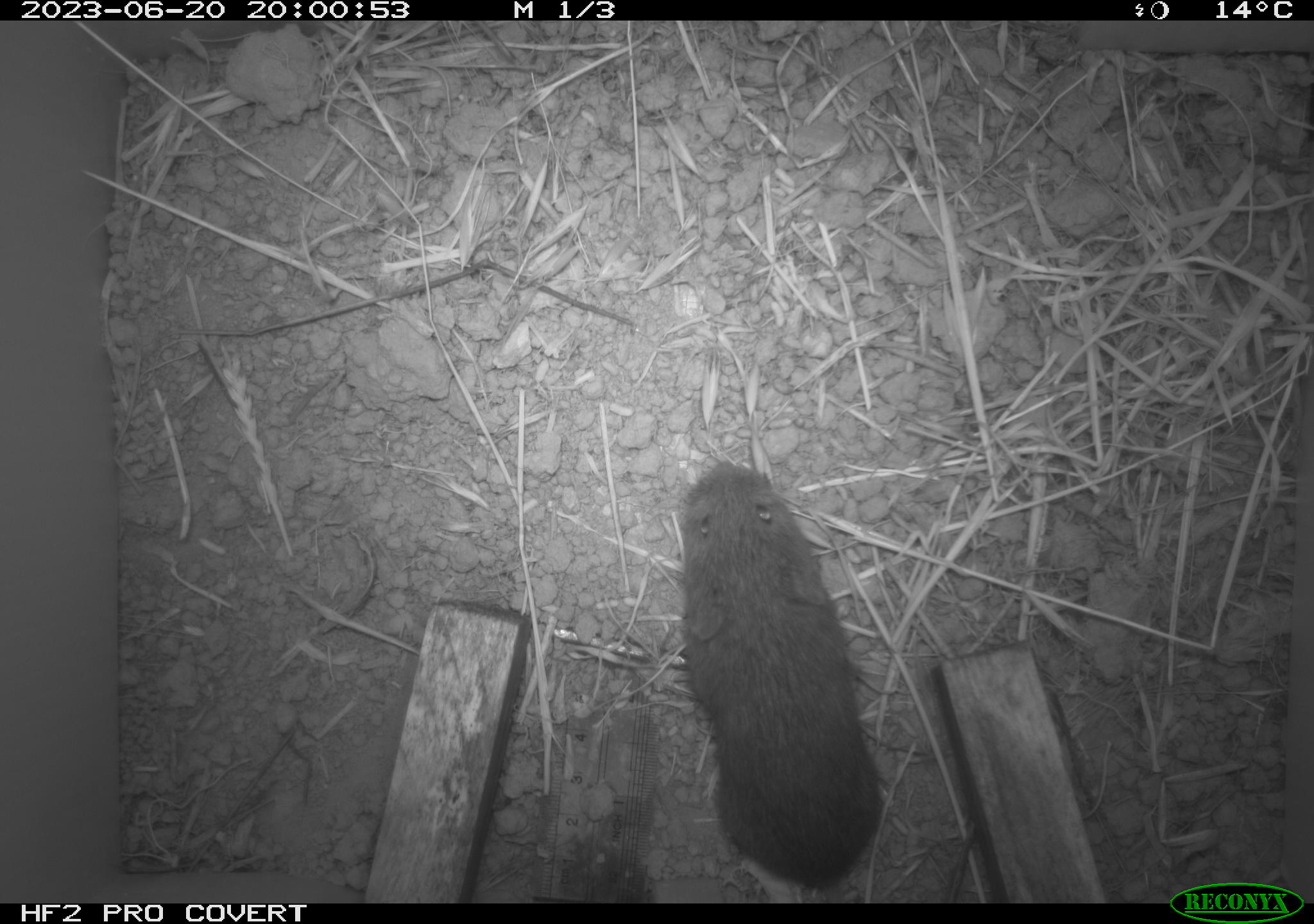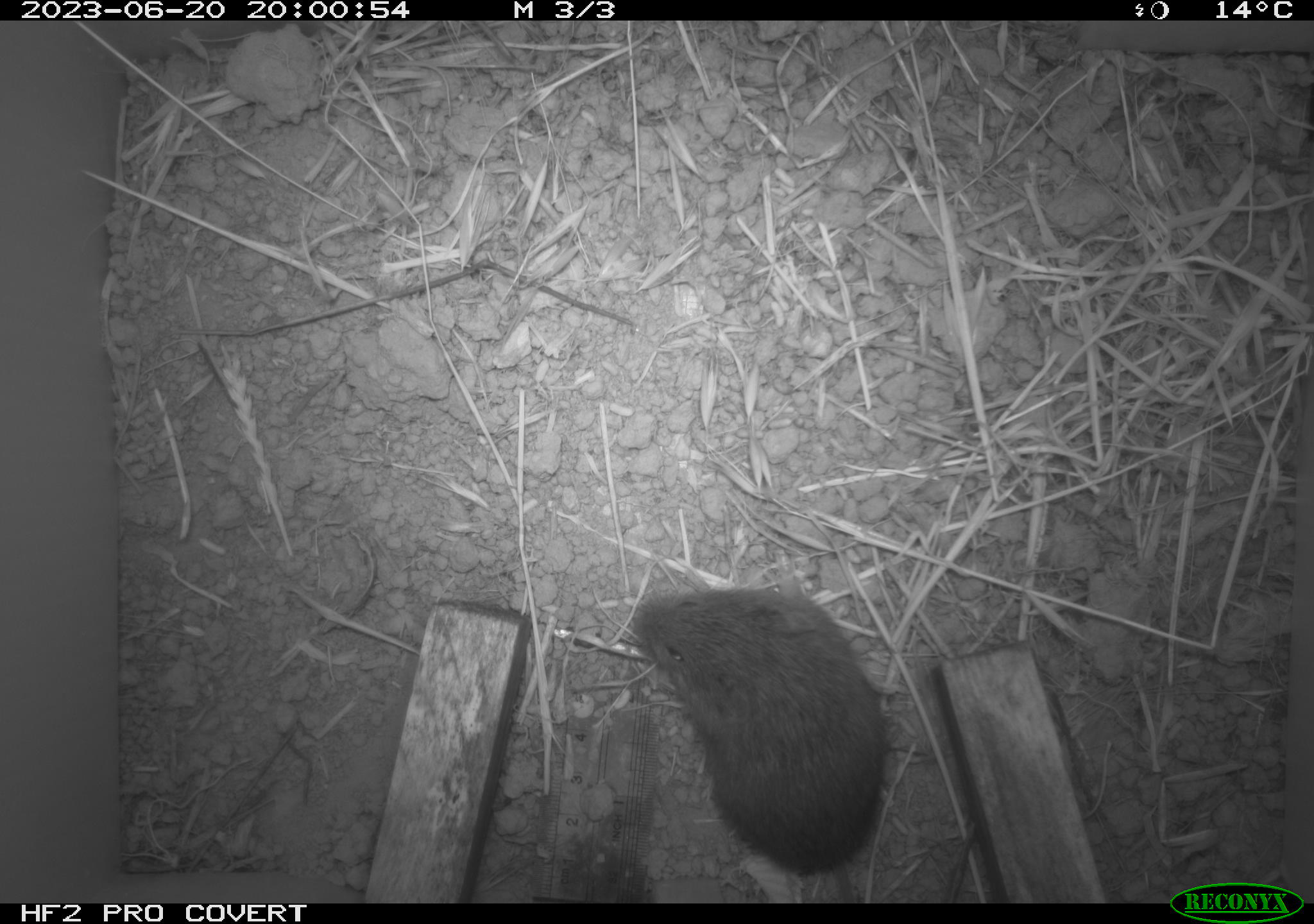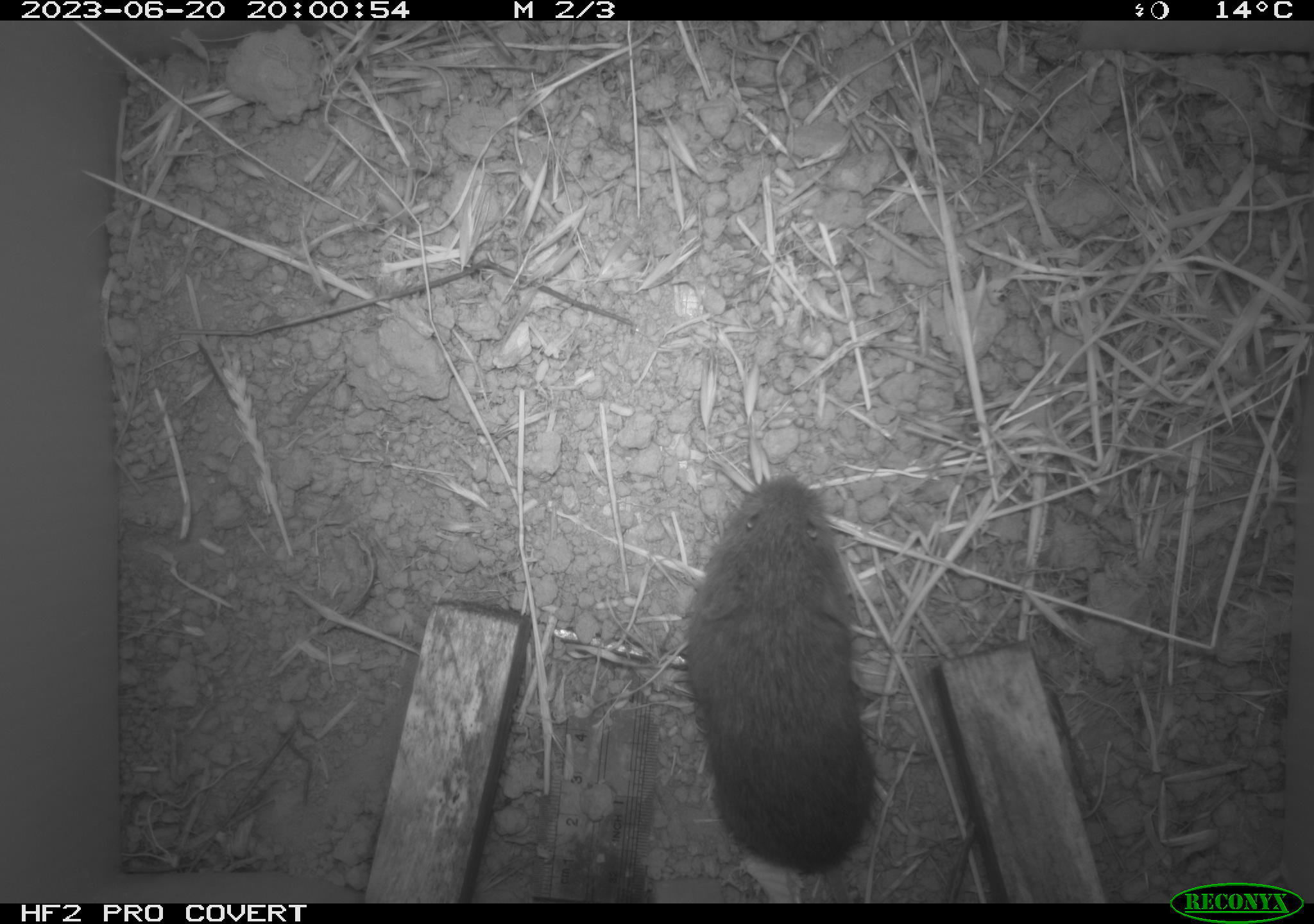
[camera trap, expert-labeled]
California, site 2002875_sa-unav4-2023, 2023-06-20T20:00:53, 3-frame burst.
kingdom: Animalia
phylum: Chordata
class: Mammalia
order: Rodentia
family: Cricetidae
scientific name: Arvicolinae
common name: voles, lemmings, and muskrats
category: arvicolinae subfamily